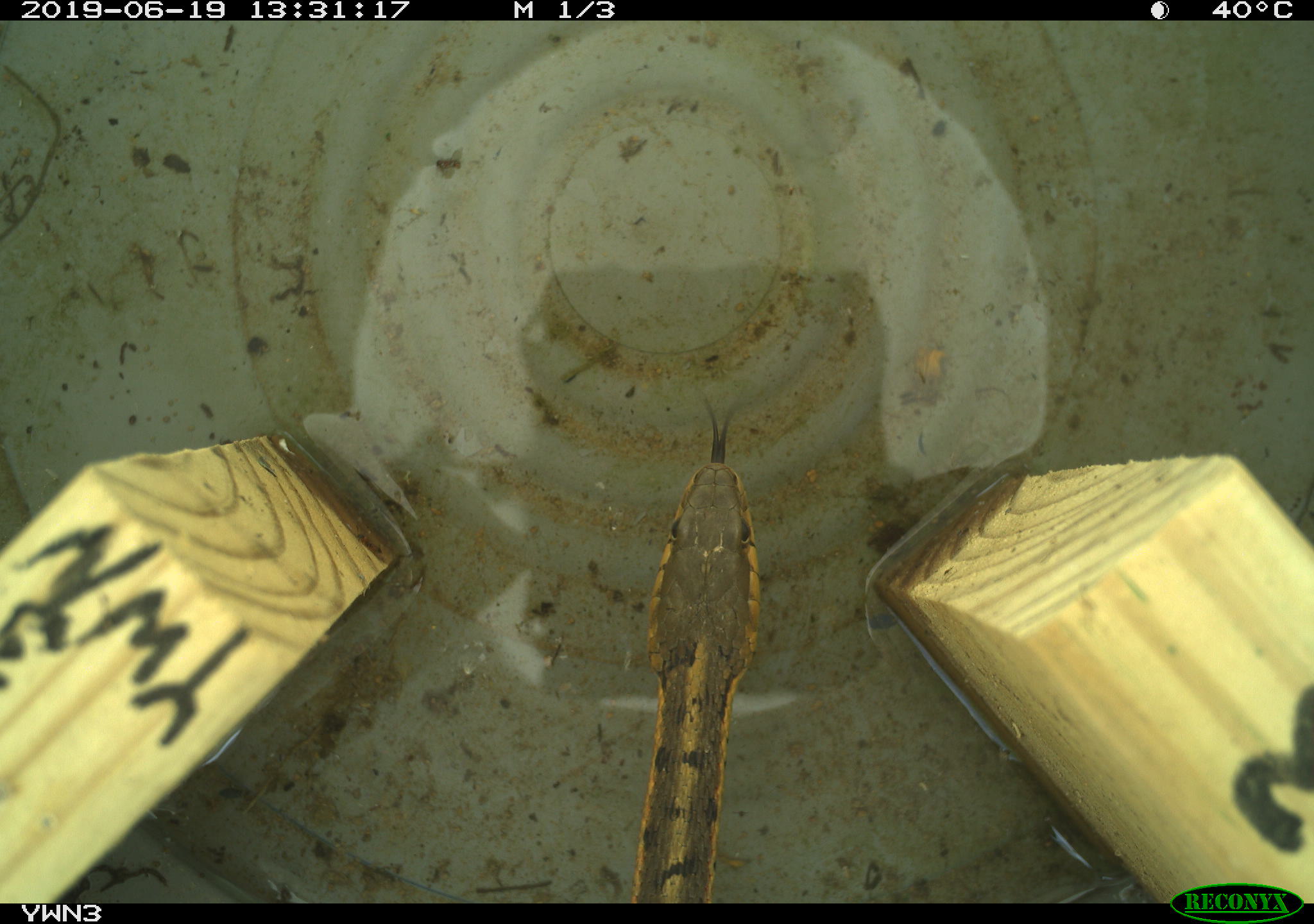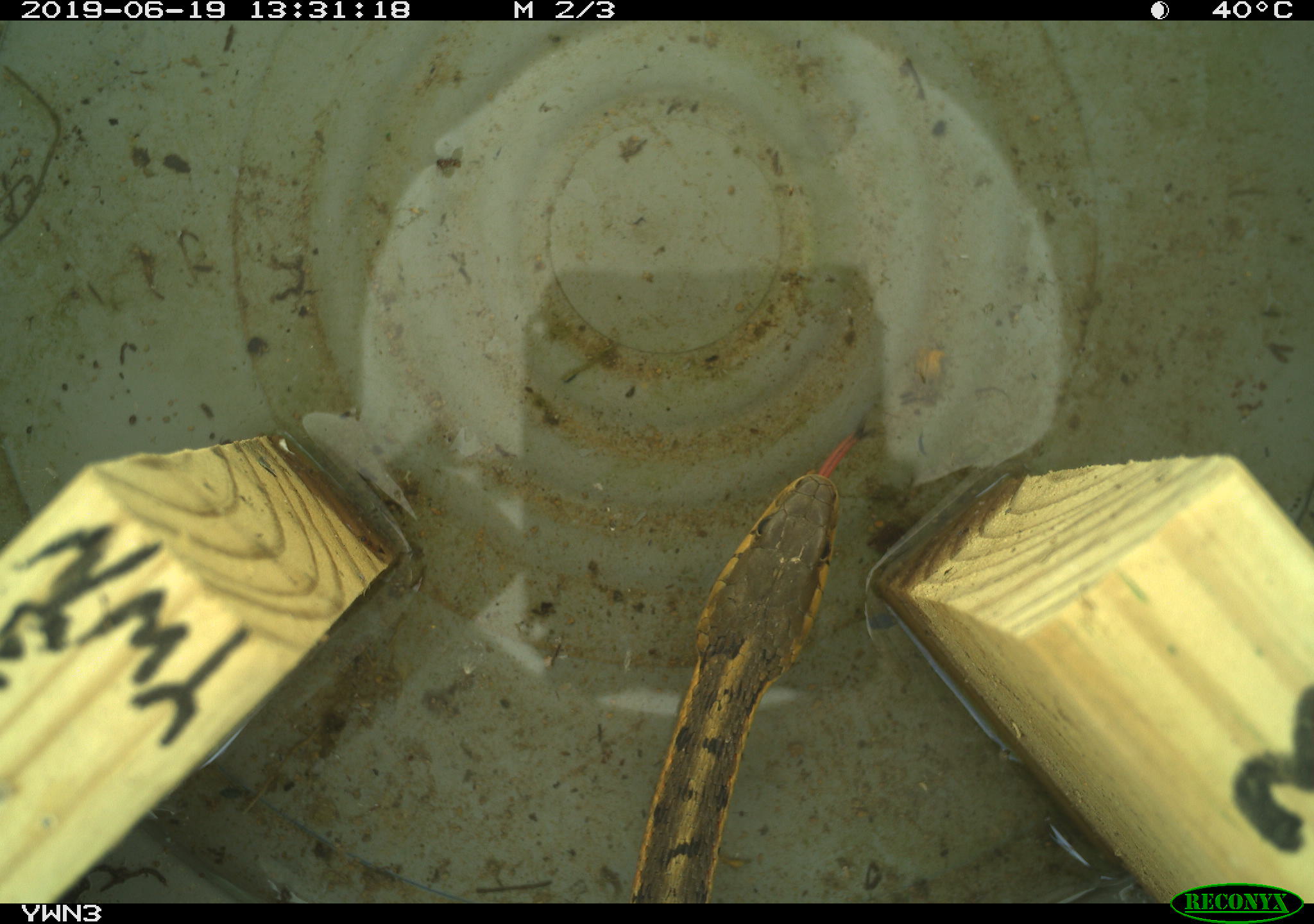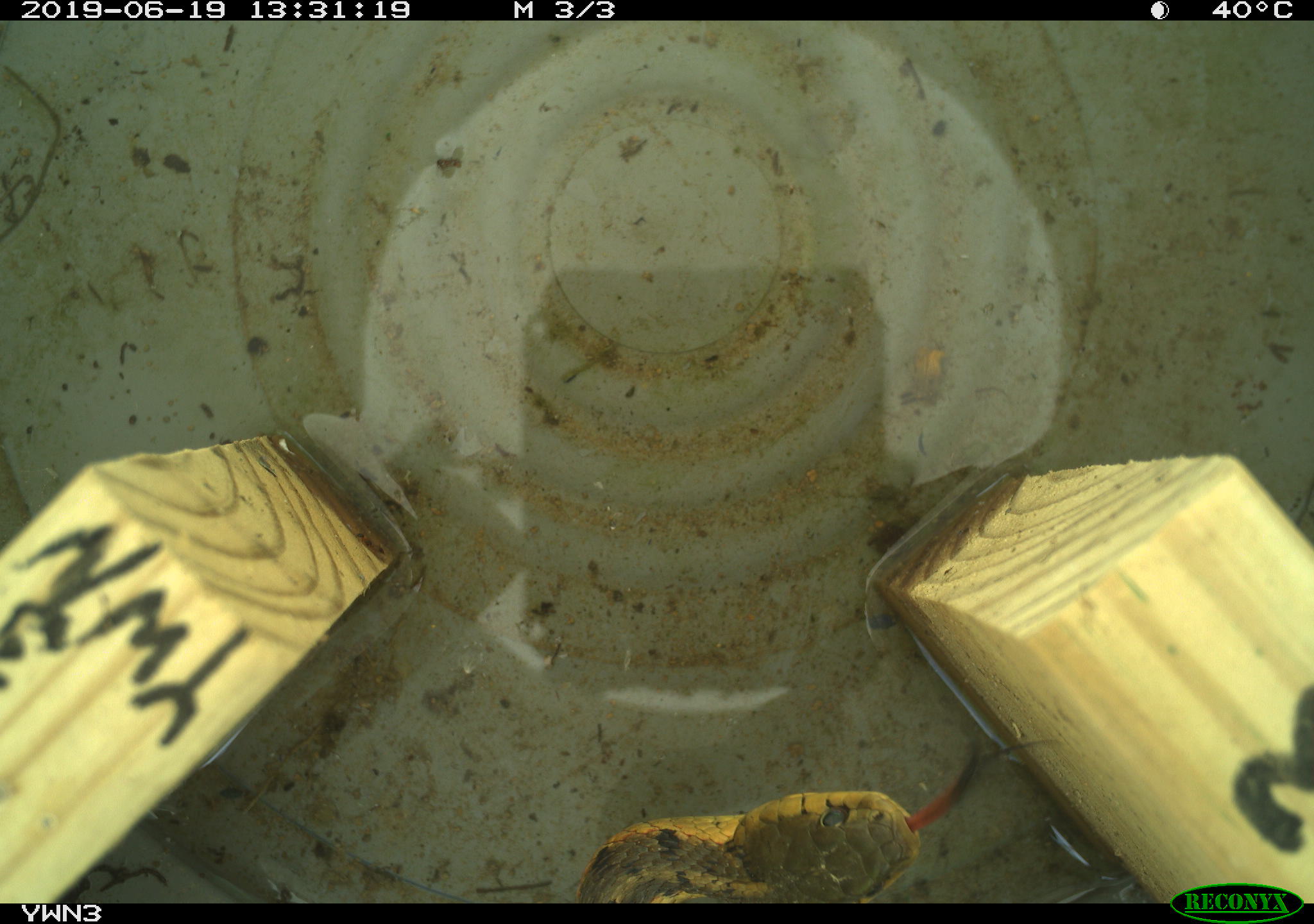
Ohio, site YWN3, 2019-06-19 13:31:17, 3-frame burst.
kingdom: Animalia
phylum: Chordata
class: Reptilia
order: Squamata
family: Colubridae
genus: Thamnophis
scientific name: Thamnophis sirtalis sirtalis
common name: eastern gartersnake